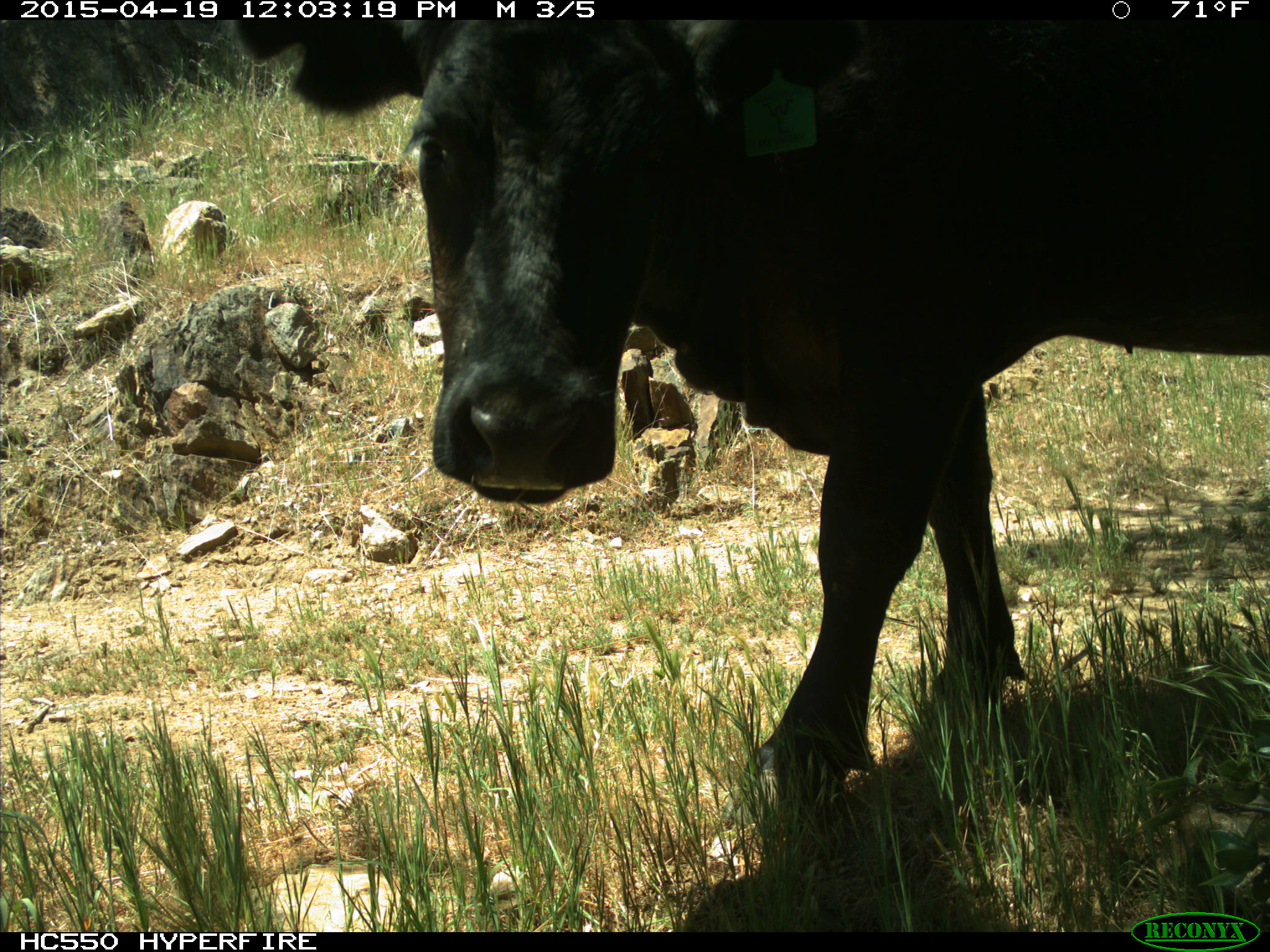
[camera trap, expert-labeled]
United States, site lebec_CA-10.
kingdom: Animalia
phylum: Chordata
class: Mammalia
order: Artiodactyla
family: Bovidae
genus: Bos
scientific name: Bos taurus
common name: domestic cow